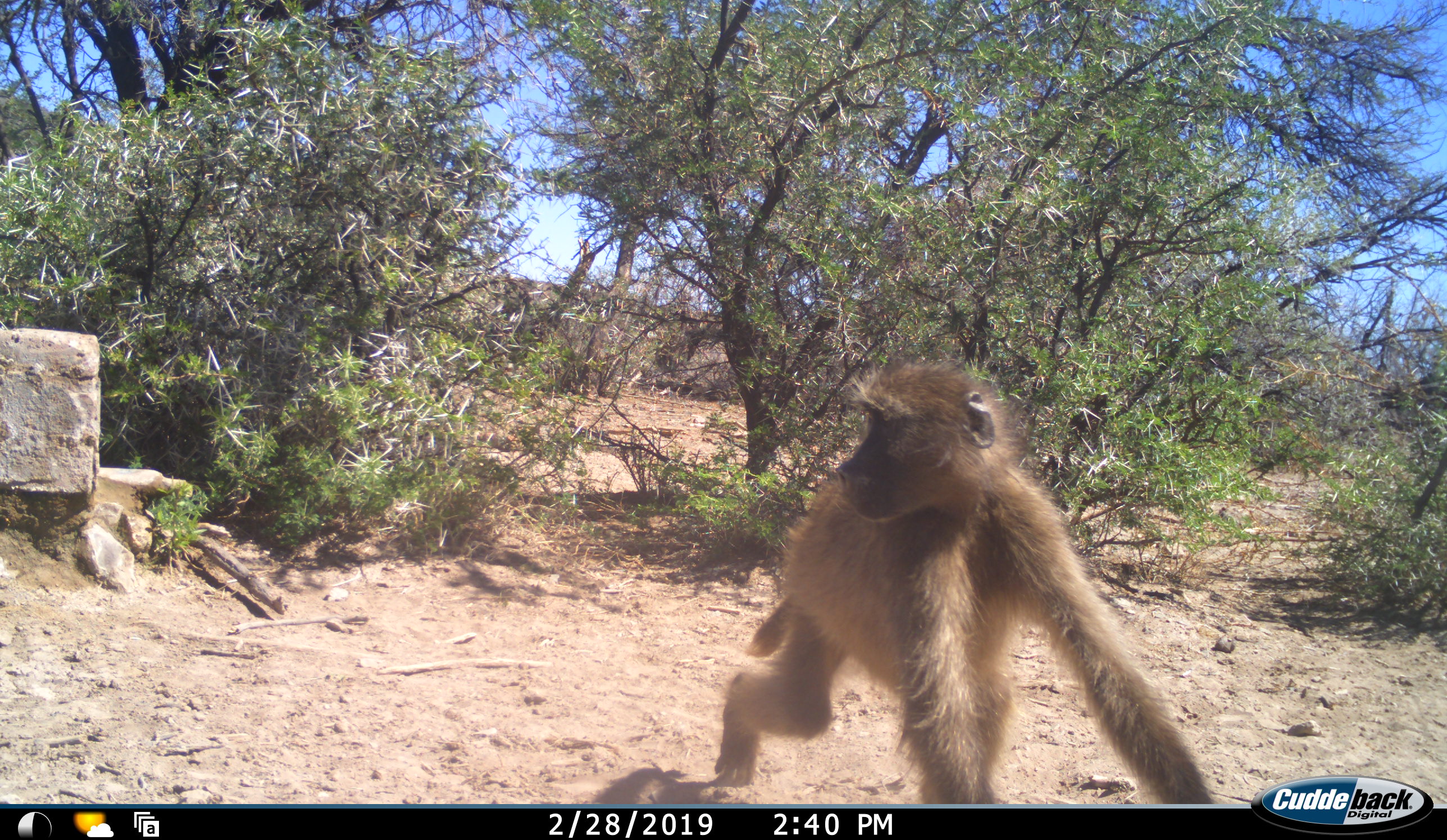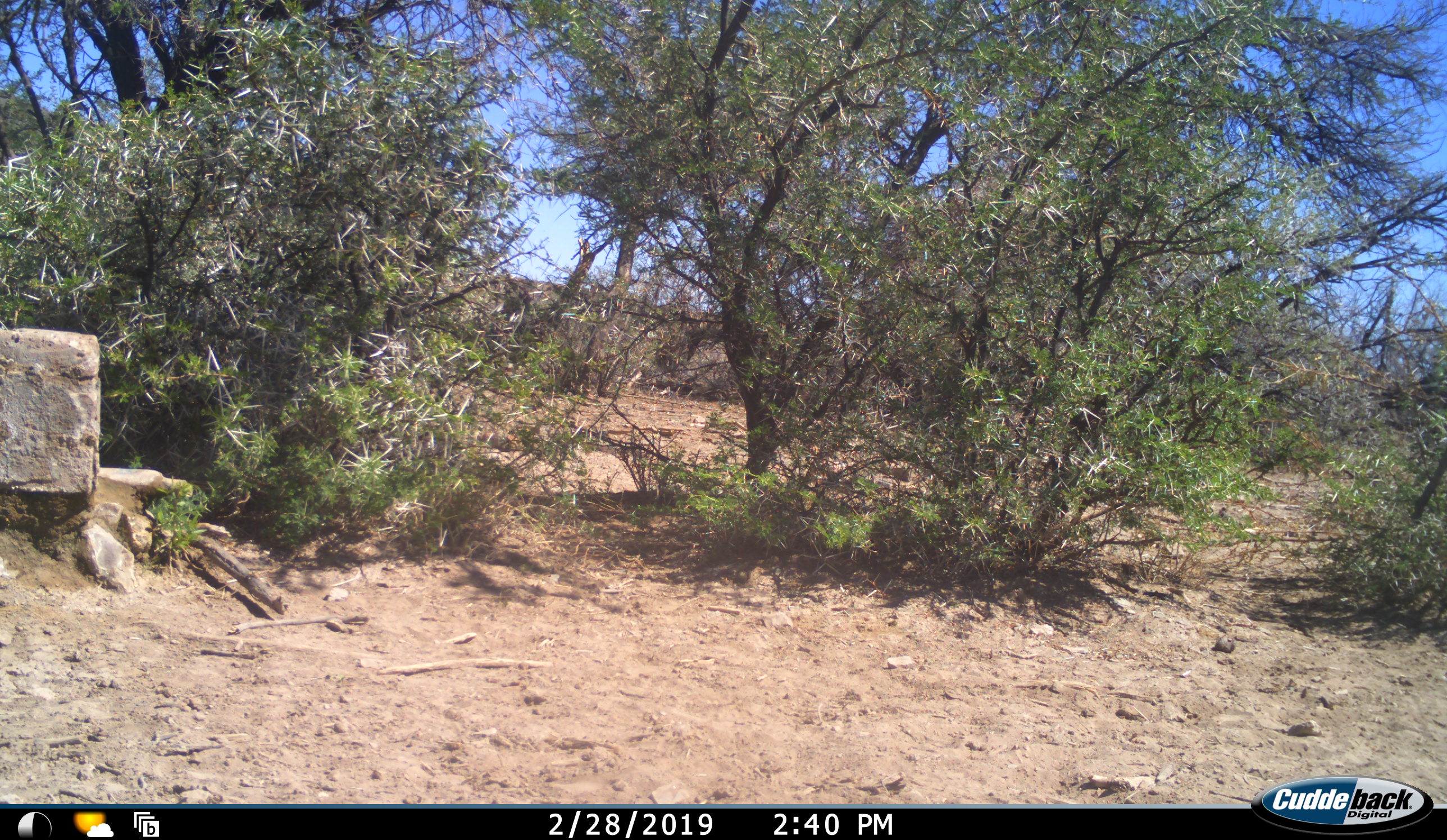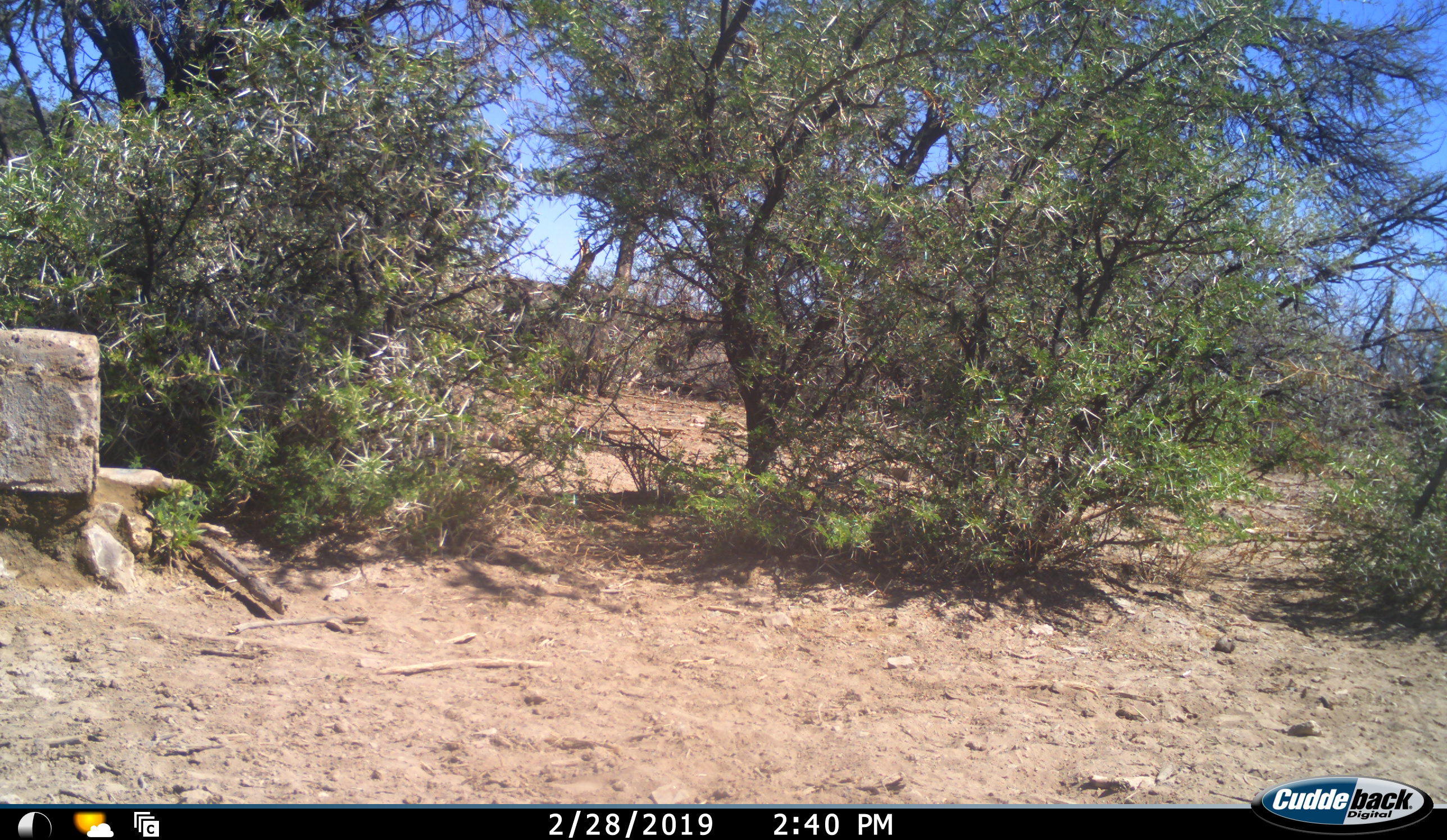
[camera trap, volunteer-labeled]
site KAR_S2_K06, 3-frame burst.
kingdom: Animalia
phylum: Chordata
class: Mammalia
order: Primates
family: Cercopithecidae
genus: Papio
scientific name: Papio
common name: baboon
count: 1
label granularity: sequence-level